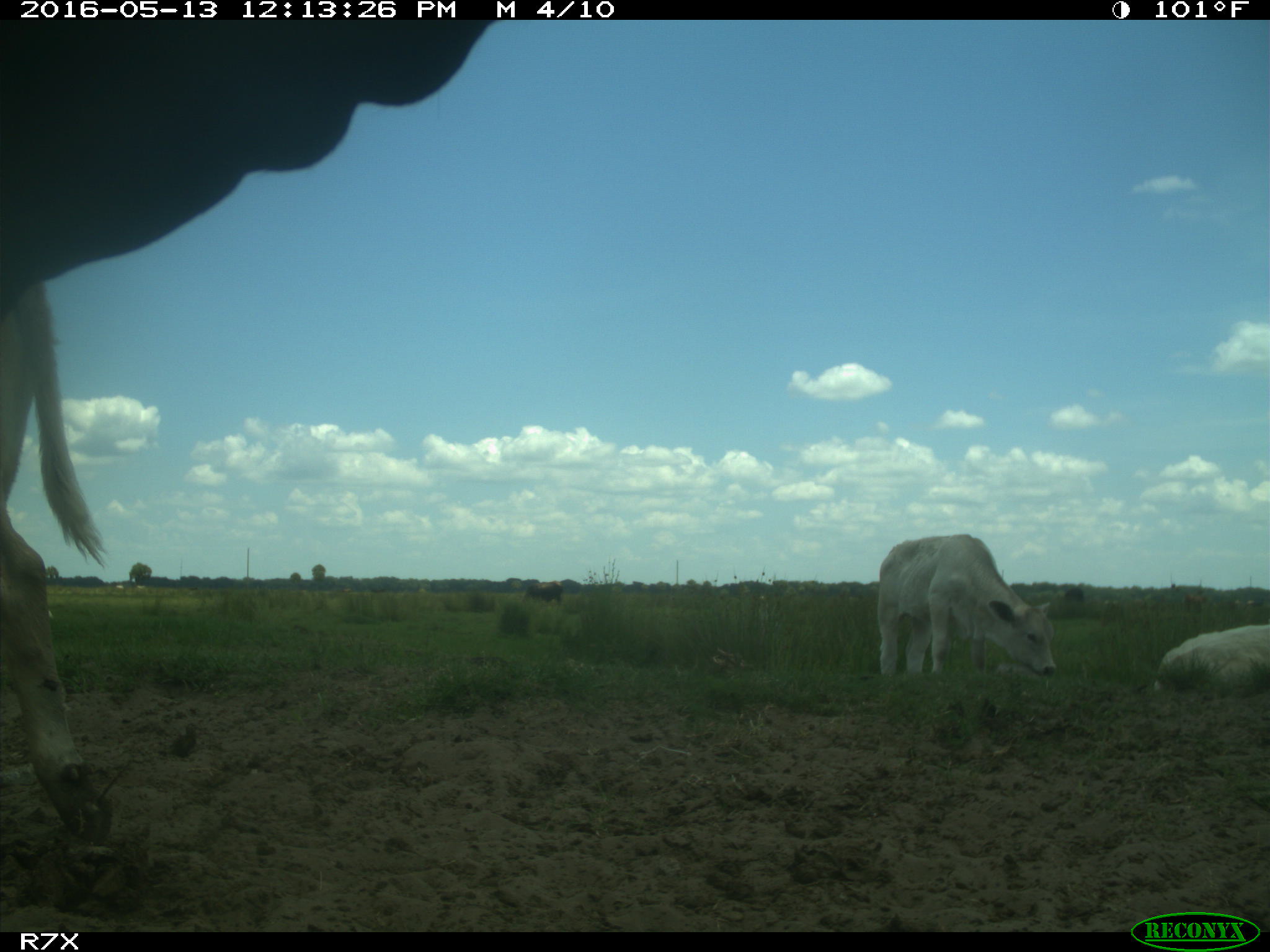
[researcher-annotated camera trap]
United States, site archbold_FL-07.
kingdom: Animalia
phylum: Chordata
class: Mammalia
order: Artiodactyla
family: Bovidae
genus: Bos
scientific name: Bos taurus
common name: domestic cow